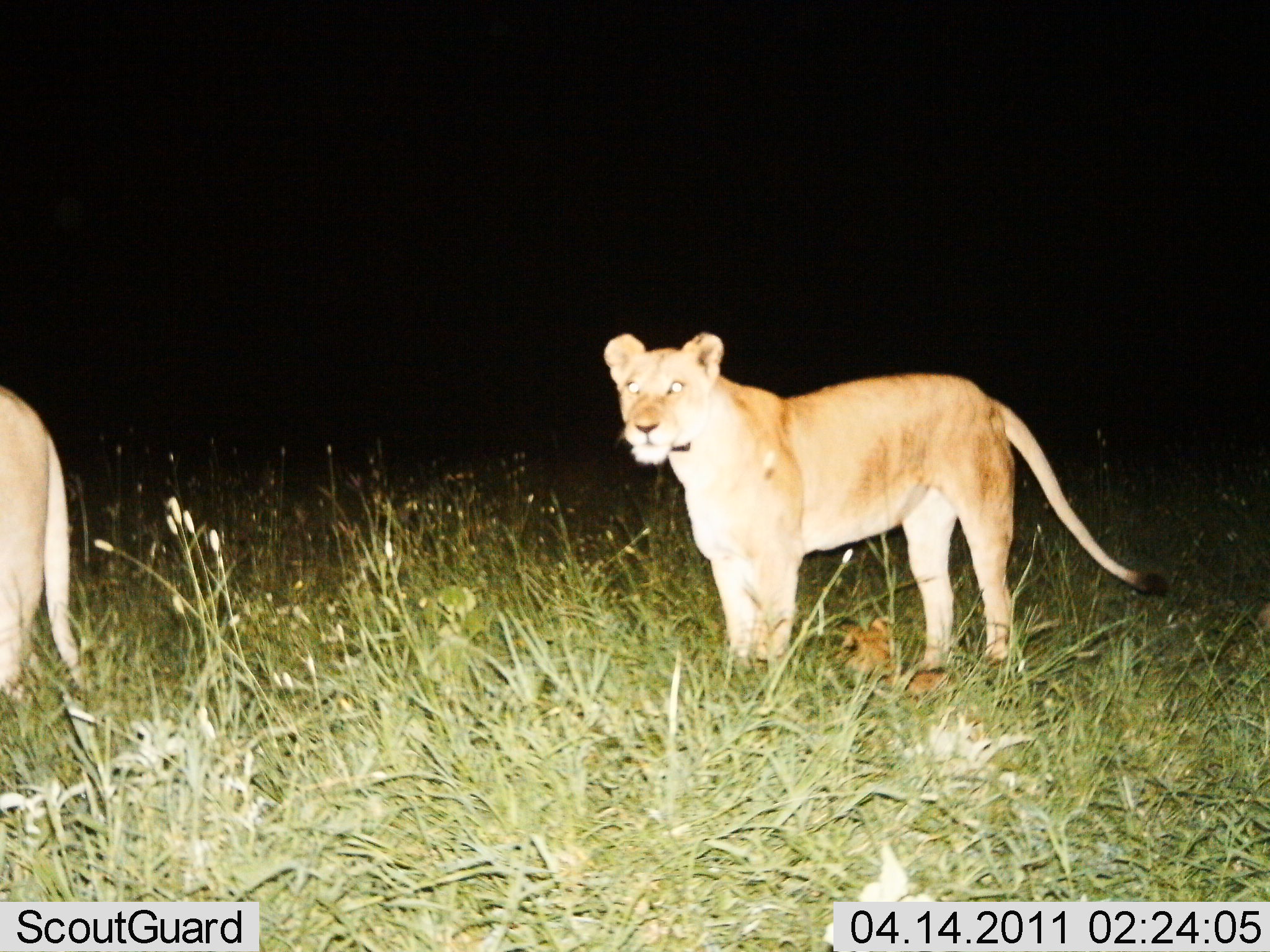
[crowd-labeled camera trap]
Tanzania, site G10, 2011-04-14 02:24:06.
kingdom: Animalia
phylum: Chordata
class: Mammalia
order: Carnivora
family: Felidae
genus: Panthera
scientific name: Panthera leo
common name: lion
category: lionfemale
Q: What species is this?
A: Lionfemale (lion) (Panthera leo).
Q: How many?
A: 2.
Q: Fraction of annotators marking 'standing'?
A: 92%.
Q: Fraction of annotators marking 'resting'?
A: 17%.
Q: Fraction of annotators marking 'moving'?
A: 0%.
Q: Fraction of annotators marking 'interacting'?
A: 0%.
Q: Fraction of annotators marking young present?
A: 17%.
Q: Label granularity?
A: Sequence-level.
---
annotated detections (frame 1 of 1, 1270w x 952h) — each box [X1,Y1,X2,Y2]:
animal: [601,327,1171,701]; [0,388,83,700]